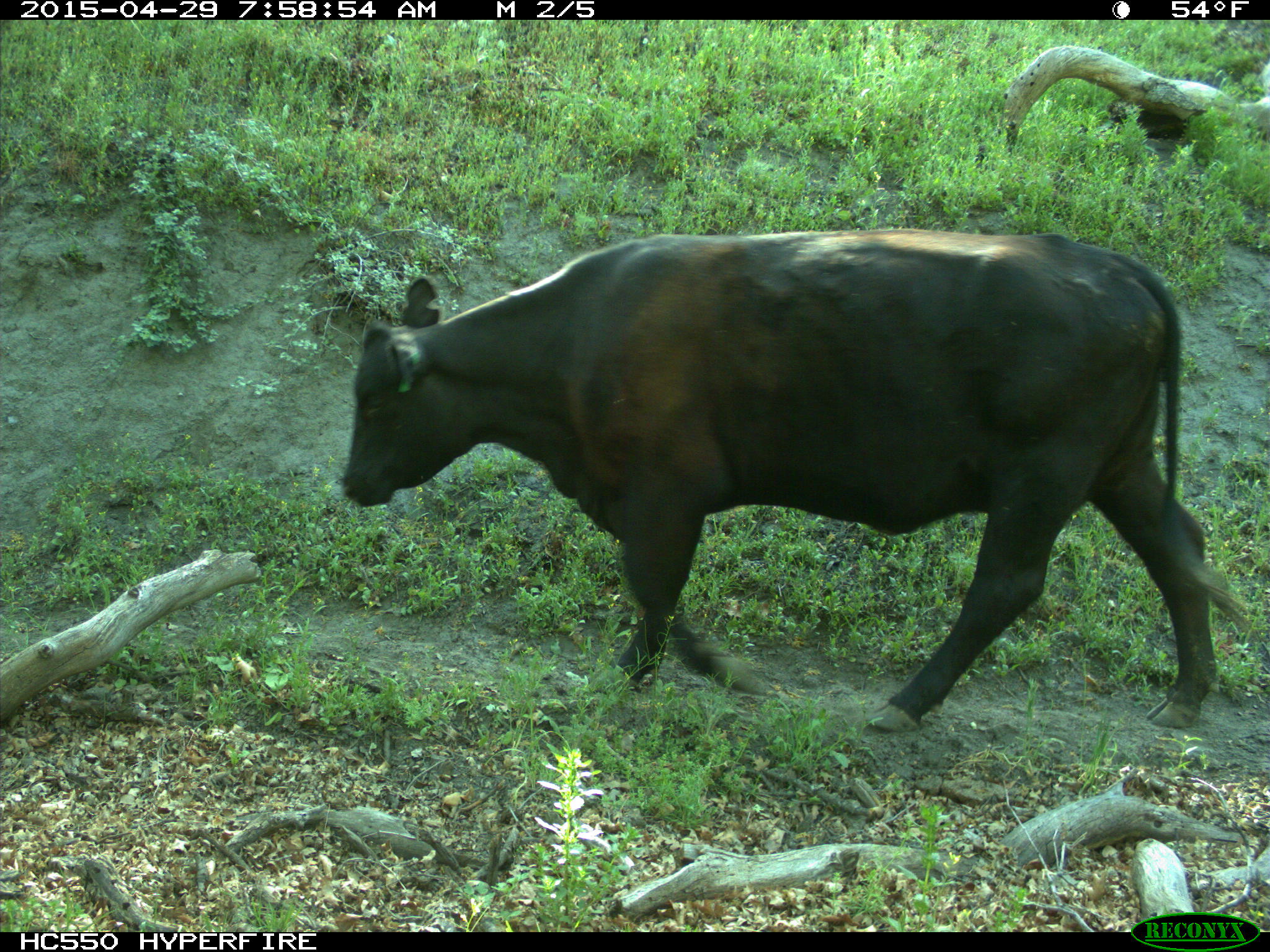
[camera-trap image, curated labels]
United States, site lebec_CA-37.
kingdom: Animalia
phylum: Chordata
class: Mammalia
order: Artiodactyla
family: Bovidae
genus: Bos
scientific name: Bos taurus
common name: domestic cow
Bos taurus (domestic cow).